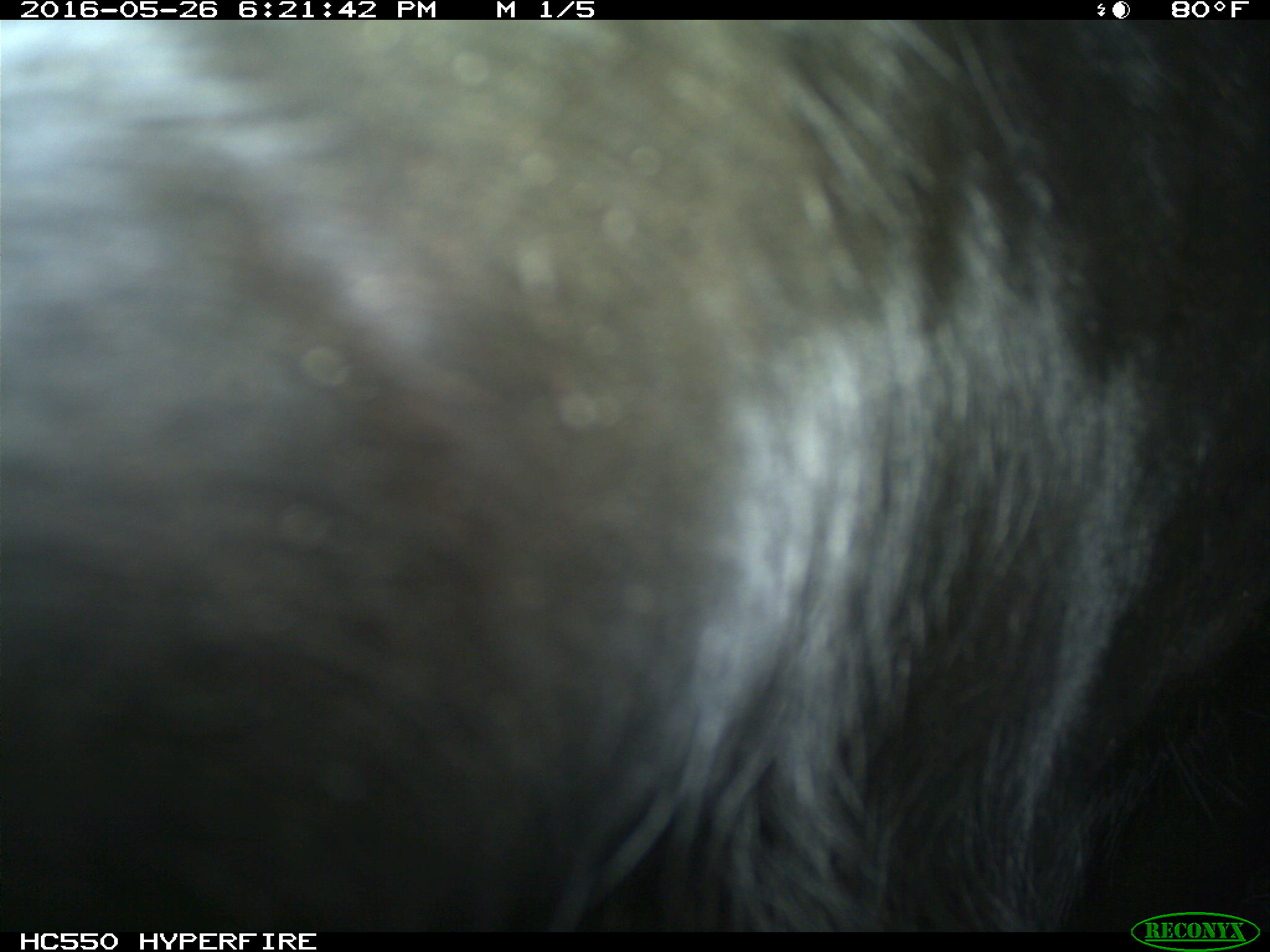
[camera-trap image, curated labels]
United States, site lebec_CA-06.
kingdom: Animalia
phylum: Chordata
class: Mammalia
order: Artiodactyla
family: Bovidae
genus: Bos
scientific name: Bos taurus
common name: domestic cow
Bos taurus (domestic cow).